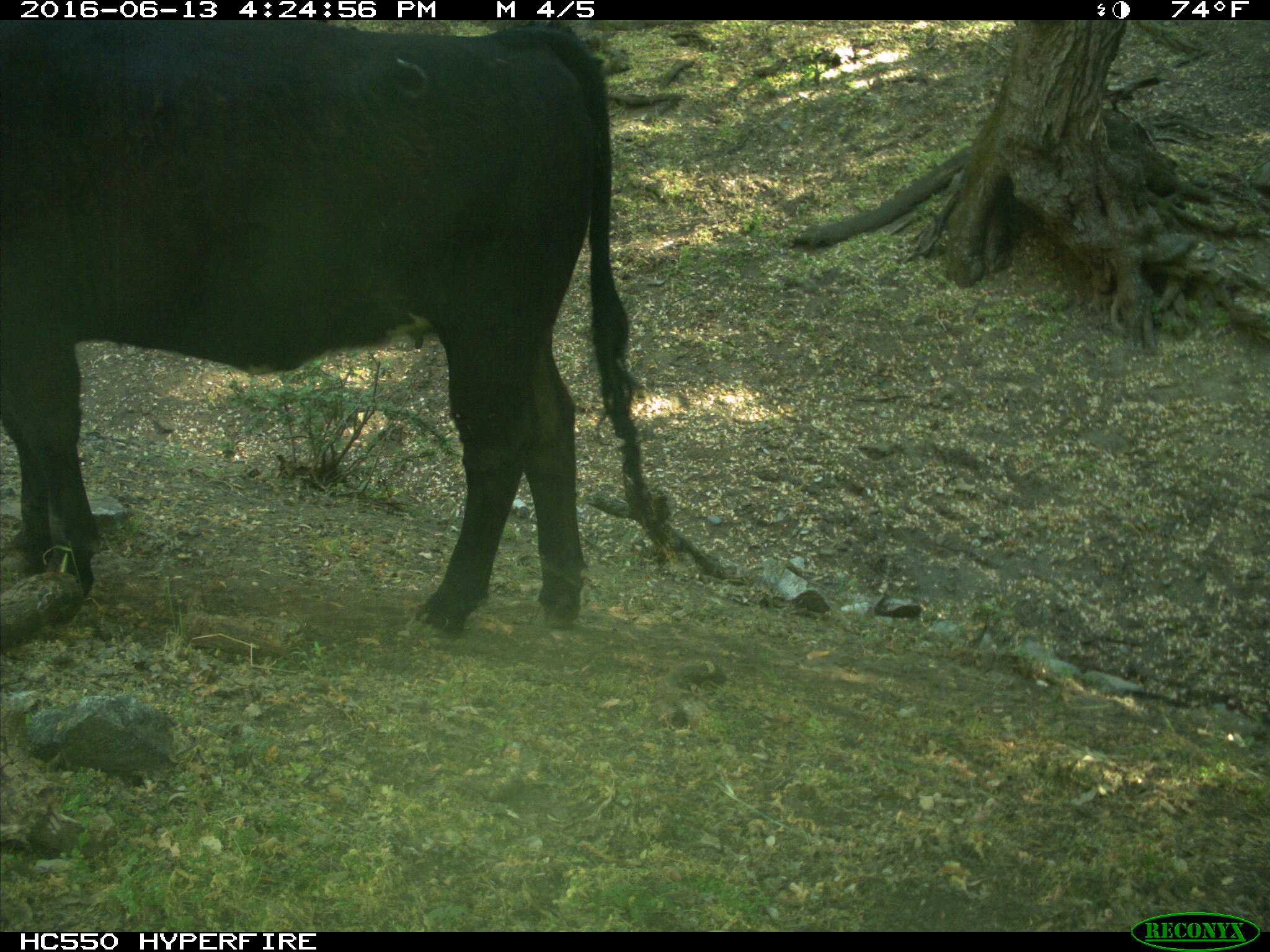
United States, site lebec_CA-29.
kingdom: Animalia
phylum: Chordata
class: Mammalia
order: Artiodactyla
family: Bovidae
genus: Bos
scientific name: Bos taurus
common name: domestic cow